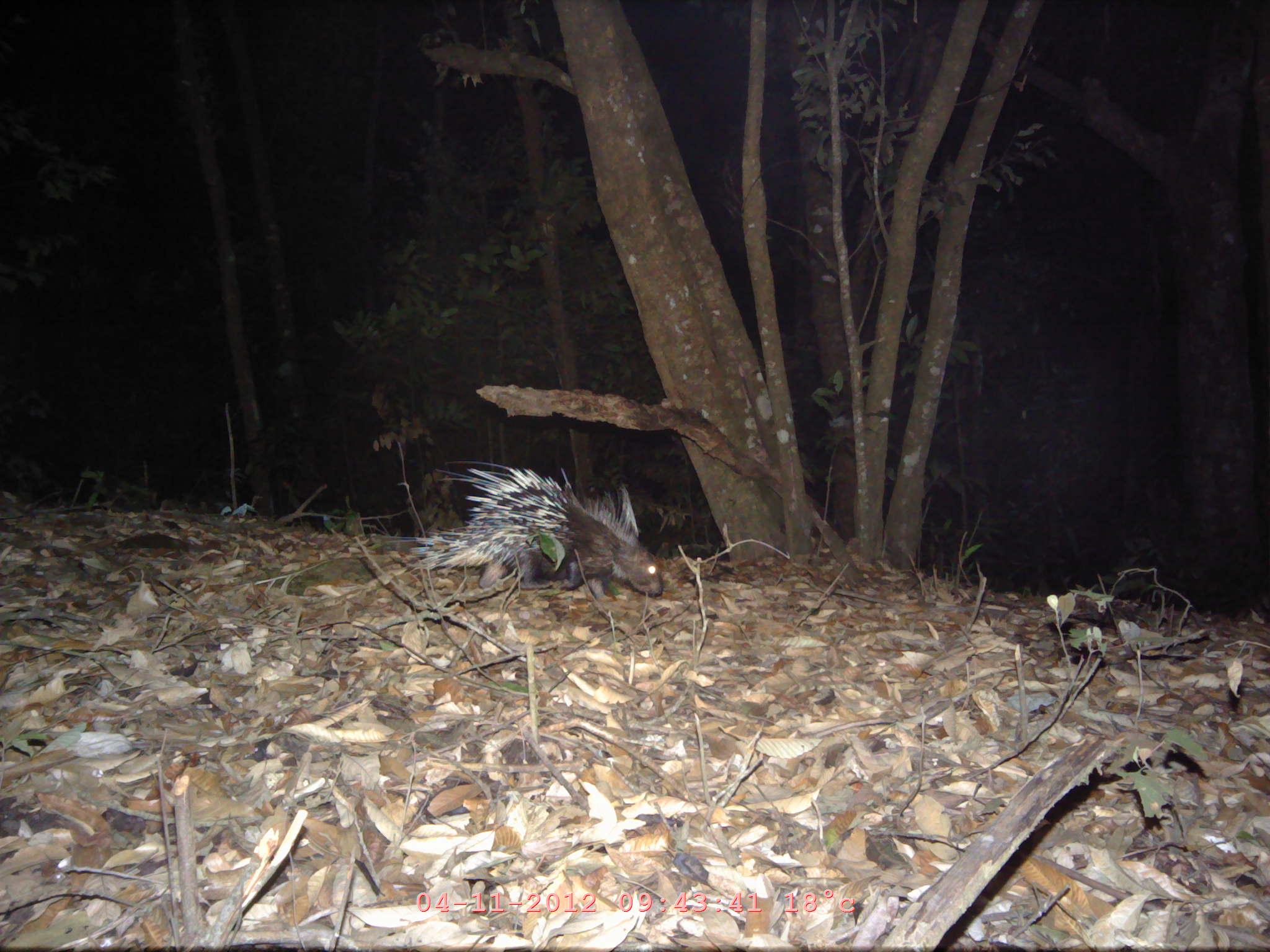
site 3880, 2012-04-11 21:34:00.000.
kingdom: Animalia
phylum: Chordata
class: Mammalia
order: Rodentia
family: Hystricidae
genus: Hystrix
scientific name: Hystrix brachyura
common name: east asian porcupine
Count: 1.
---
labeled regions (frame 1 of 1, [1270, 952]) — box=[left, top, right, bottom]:
hystrix brachyura: box=[369, 460, 662, 601]